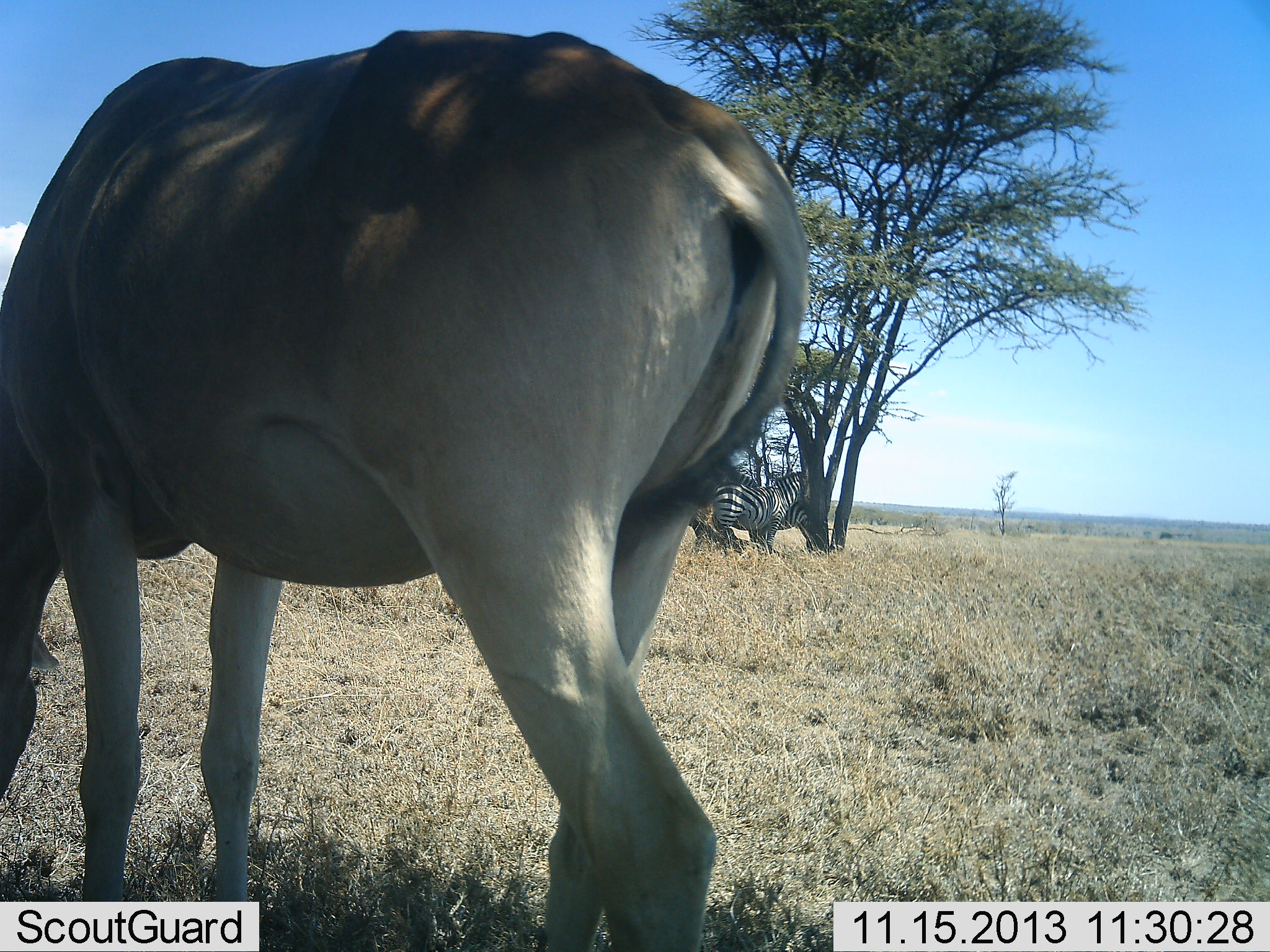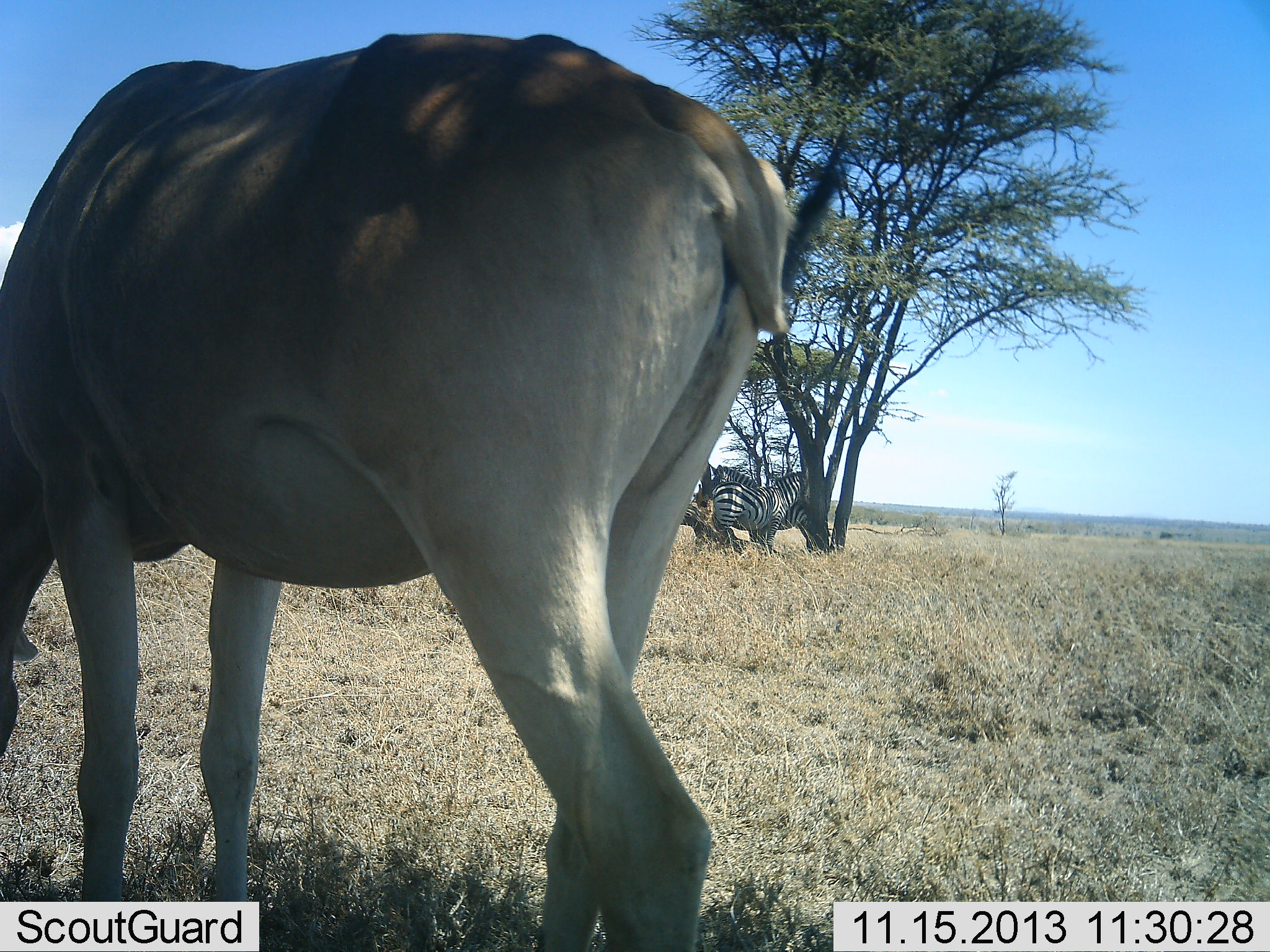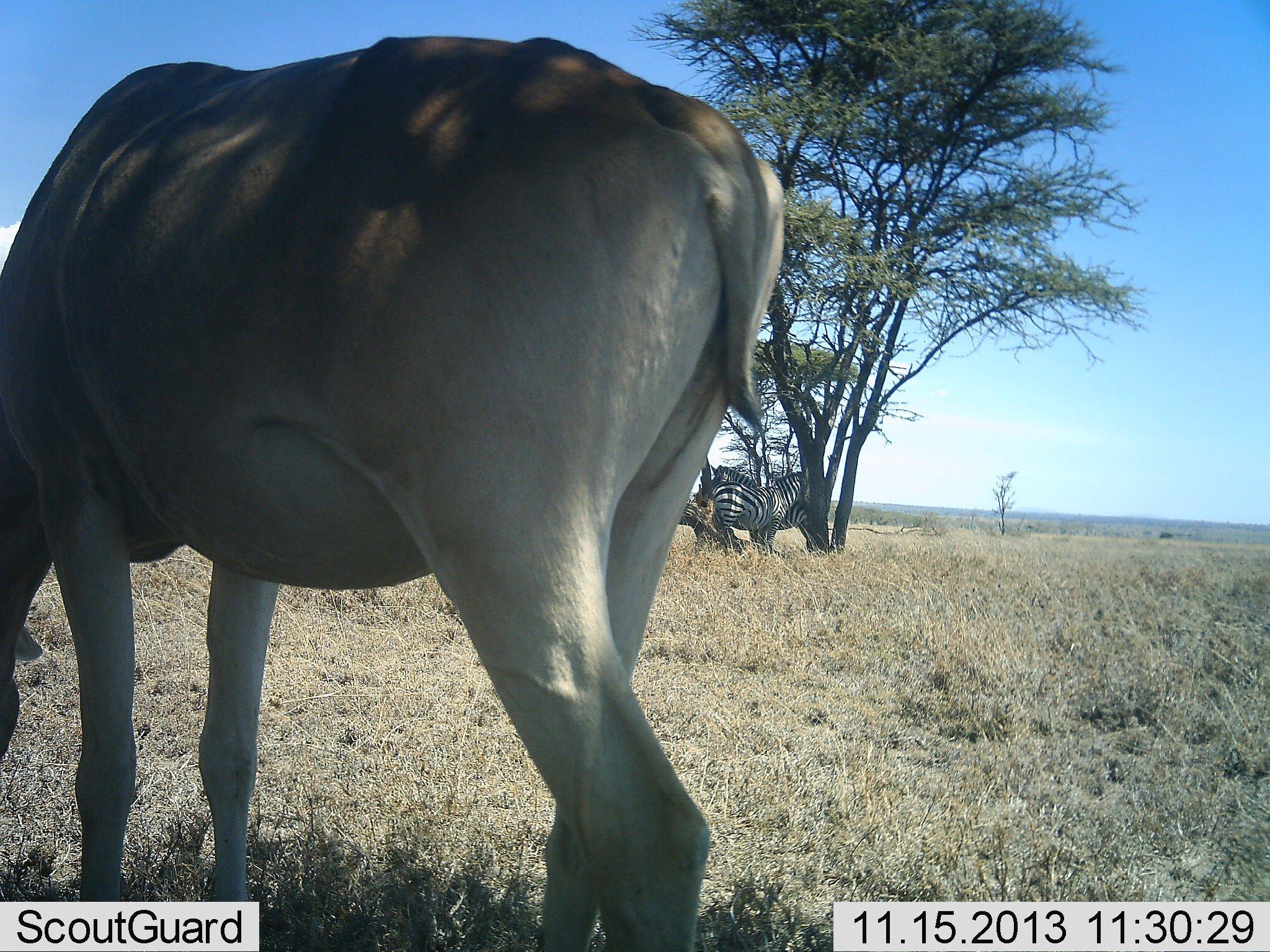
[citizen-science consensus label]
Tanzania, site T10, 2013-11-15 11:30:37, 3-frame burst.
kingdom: Animalia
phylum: Chordata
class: Mammalia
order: Artiodactyla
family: Bovidae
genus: Alcelaphus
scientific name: Alcelaphus buselaphus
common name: hartebeest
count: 1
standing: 47%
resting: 0%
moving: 0%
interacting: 0%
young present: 0%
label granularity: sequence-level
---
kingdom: Animalia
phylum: Chordata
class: Mammalia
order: Perissodactyla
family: Equidae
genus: Equus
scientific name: Equus quagga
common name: plains zebra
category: zebra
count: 2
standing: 100%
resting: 7%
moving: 0%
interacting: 21%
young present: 0%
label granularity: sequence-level